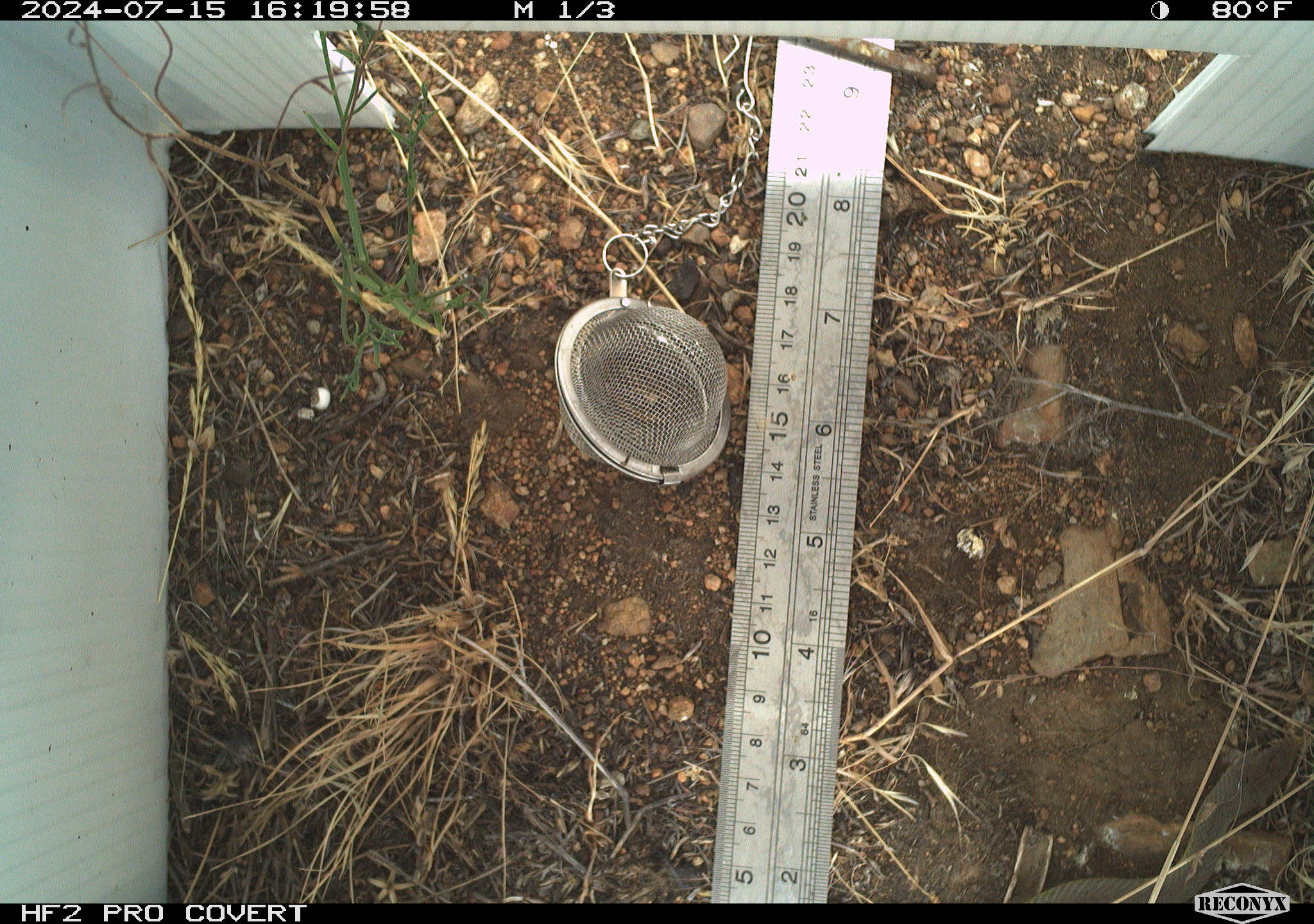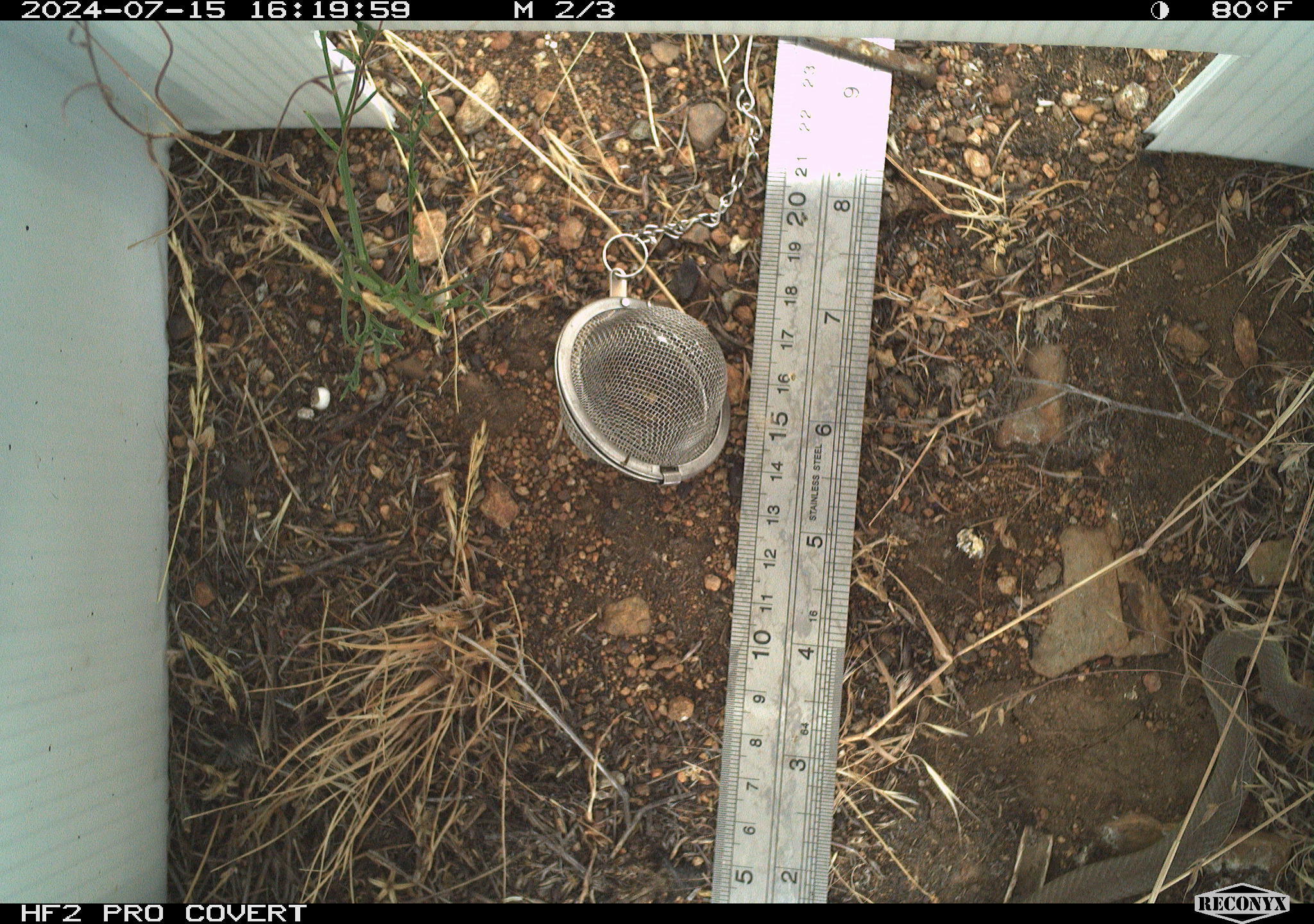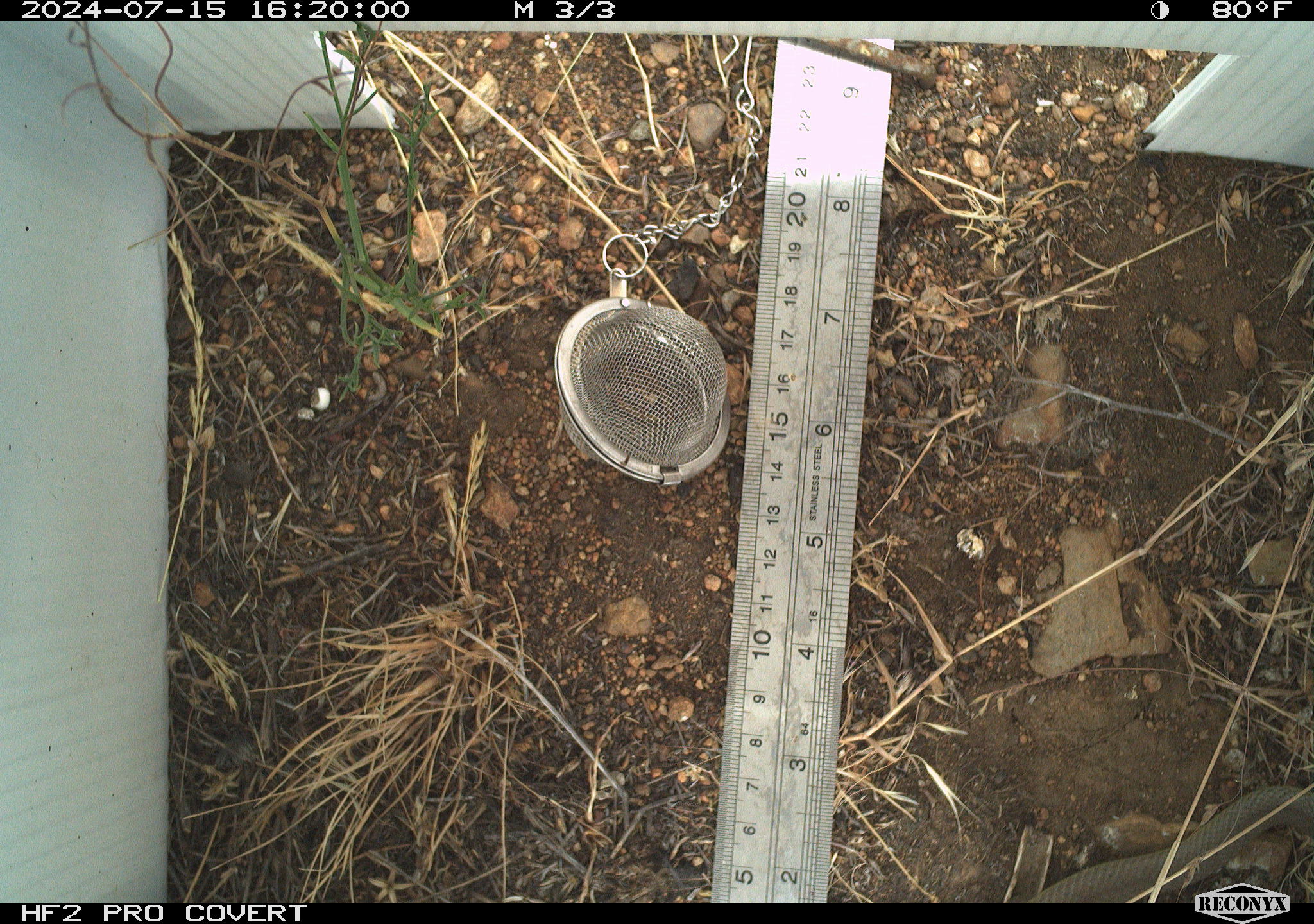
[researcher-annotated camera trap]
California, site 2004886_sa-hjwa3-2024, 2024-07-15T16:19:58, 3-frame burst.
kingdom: Animalia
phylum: Chordata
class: Reptilia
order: Squamata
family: Colubridae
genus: Coluber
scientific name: Coluber constrictor mormon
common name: western yellow-bellied racer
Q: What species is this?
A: Western yellow-bellied racer (Coluber constrictor mormon).